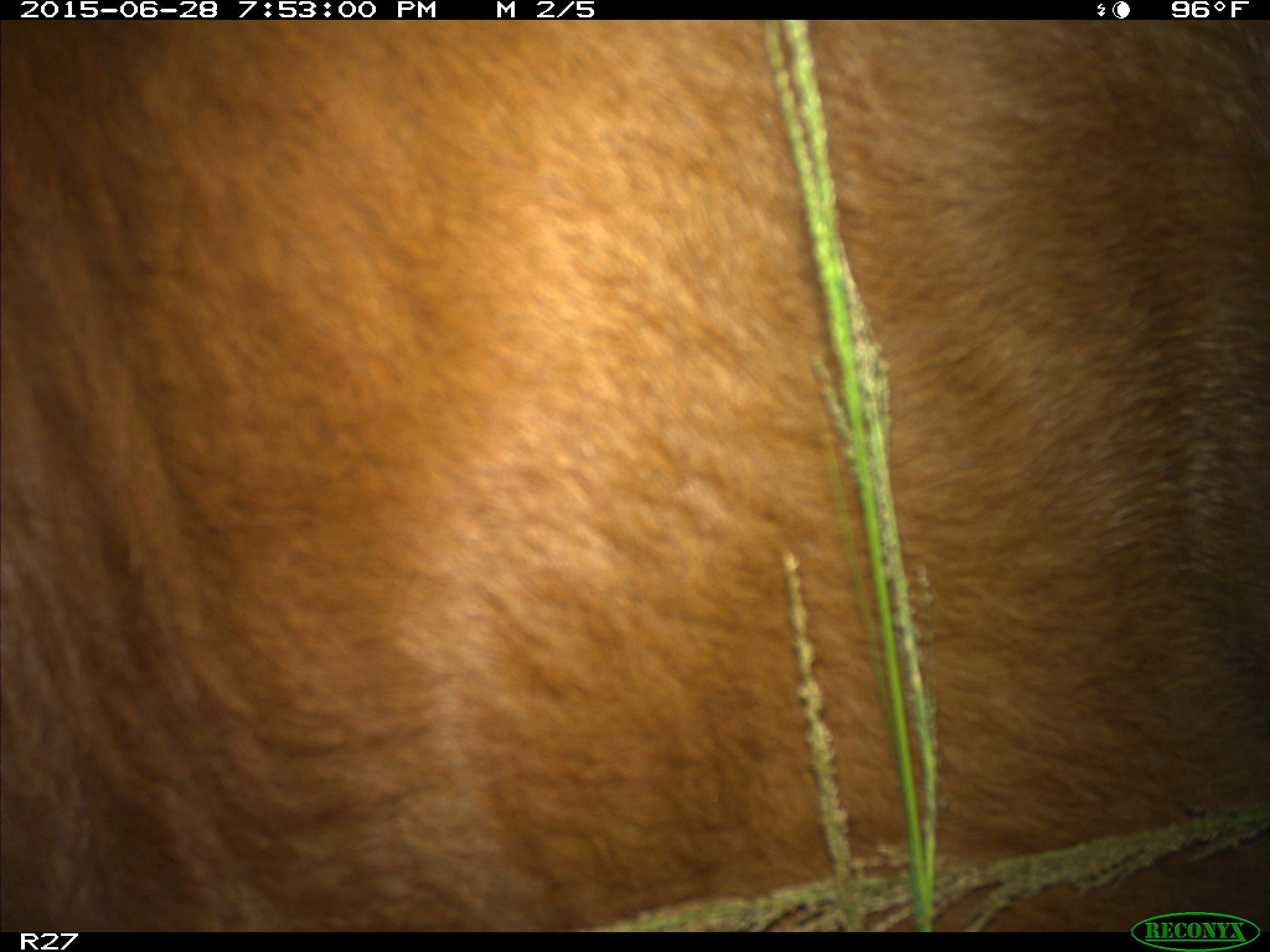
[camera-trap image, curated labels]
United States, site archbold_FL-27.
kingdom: Animalia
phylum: Chordata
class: Mammalia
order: Artiodactyla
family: Bovidae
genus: Bos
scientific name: Bos taurus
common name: domestic cow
Bos taurus (domestic cow).